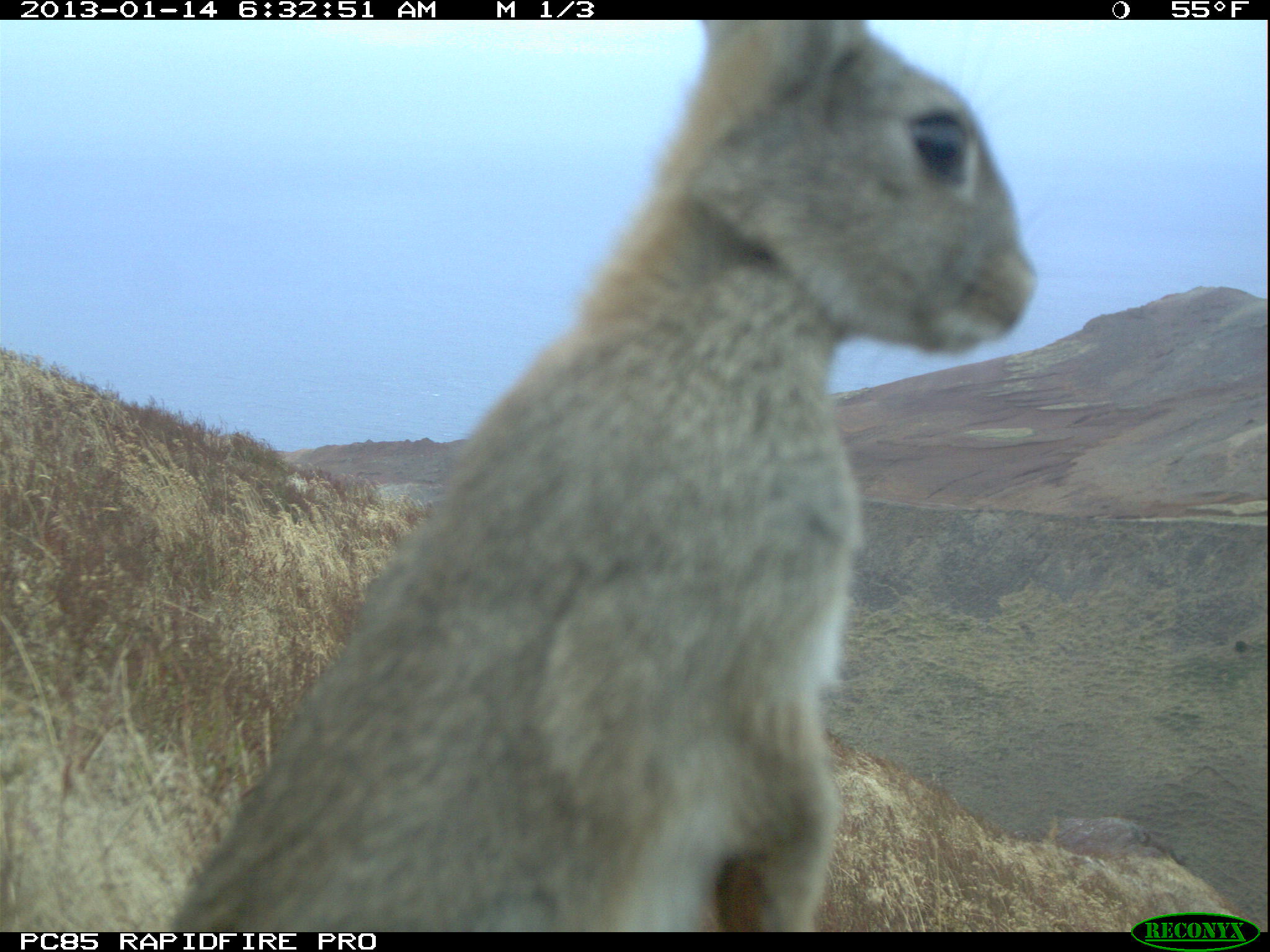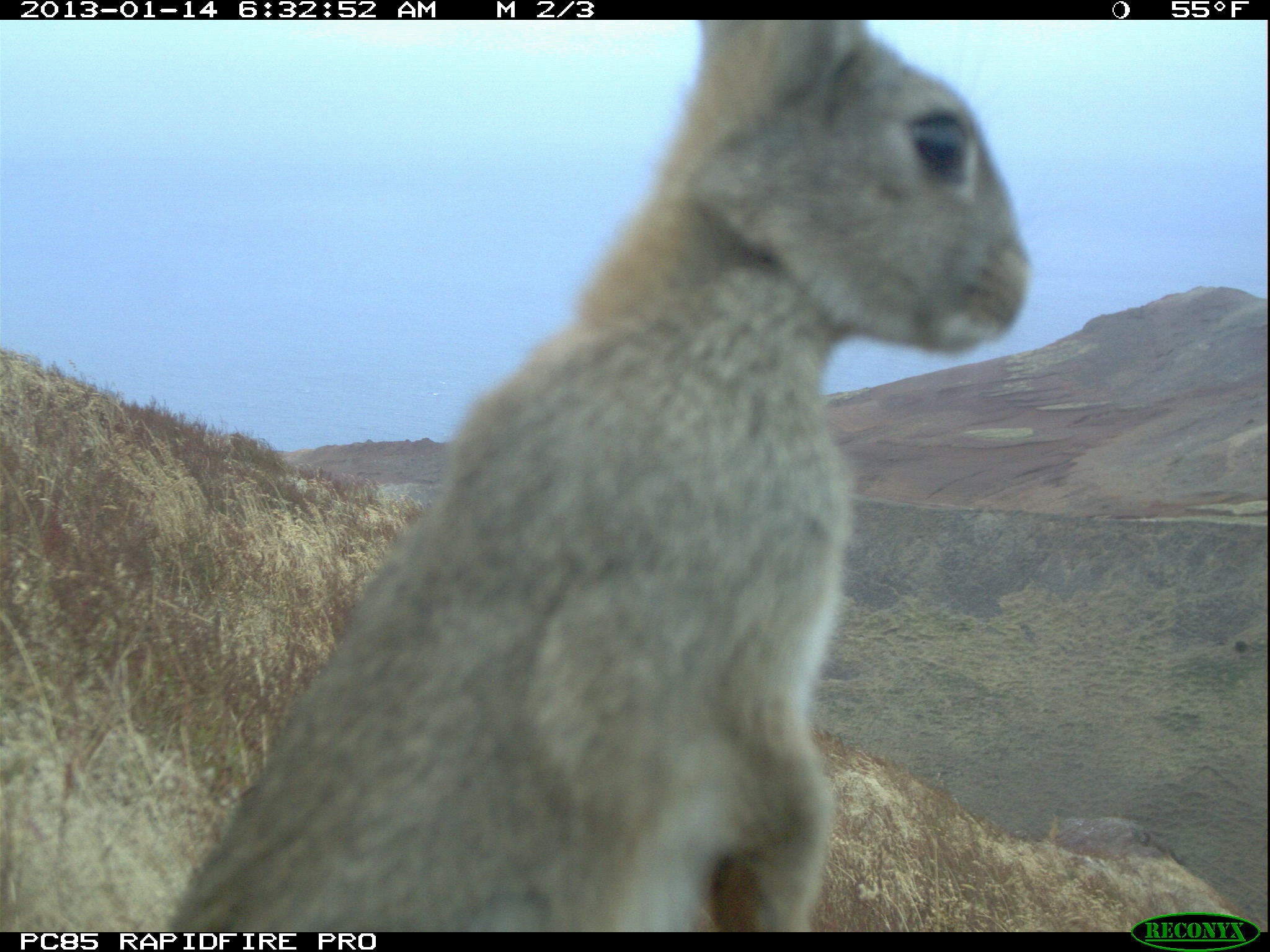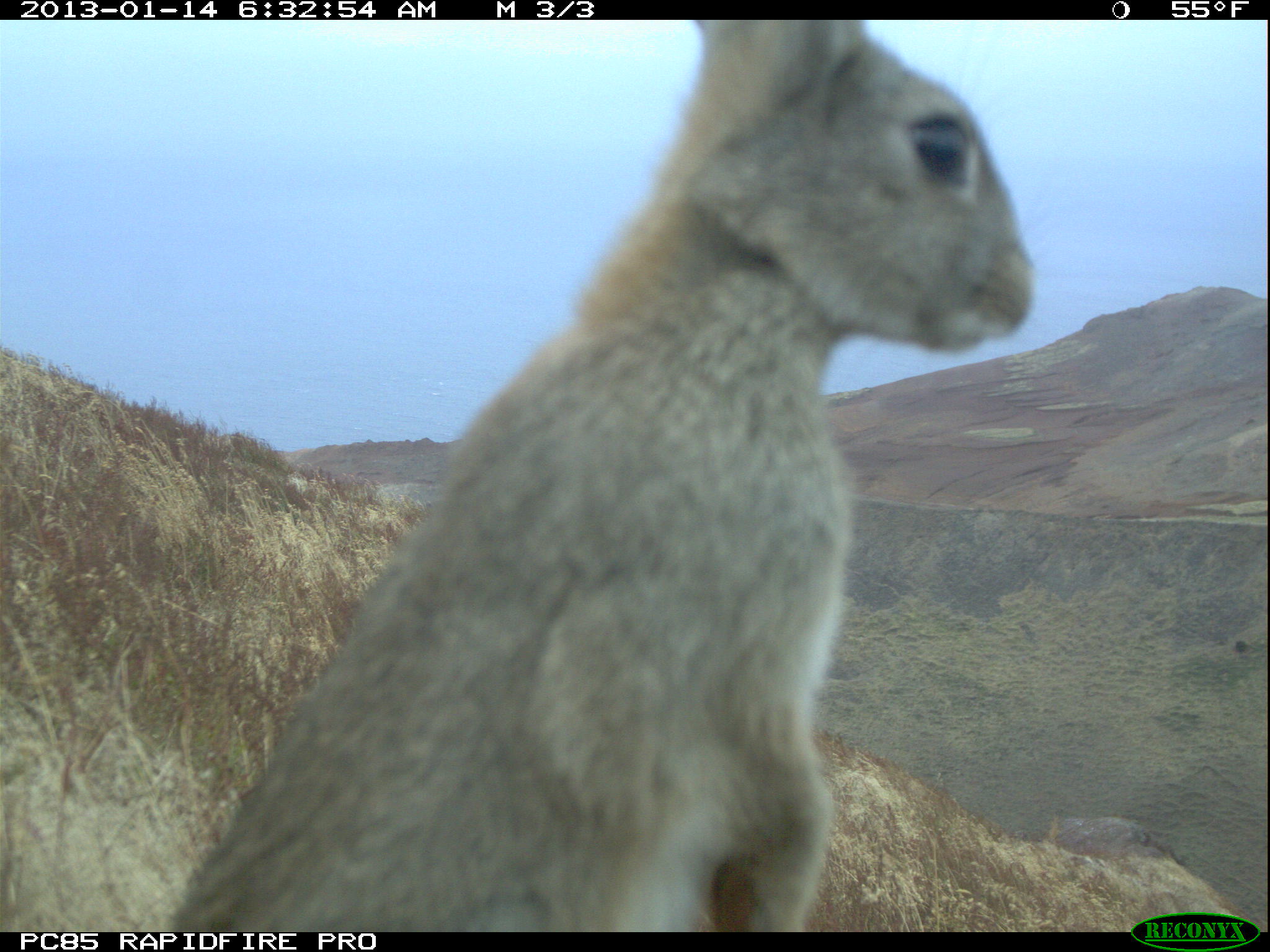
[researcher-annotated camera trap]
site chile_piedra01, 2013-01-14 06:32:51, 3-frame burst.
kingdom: Animalia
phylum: Chordata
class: Mammalia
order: Lagomorpha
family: Leporidae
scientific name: Leporidae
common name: rabbits and hares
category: rabbit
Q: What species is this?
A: Rabbit (rabbits and hares) (Leporidae).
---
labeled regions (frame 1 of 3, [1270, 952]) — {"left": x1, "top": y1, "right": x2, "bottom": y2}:
rabbit: {"left": 153, "top": 25, "right": 1032, "bottom": 930}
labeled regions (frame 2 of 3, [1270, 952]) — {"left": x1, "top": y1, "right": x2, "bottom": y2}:
rabbit: {"left": 151, "top": 26, "right": 1028, "bottom": 931}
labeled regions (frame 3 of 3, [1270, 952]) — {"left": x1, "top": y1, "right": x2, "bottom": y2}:
rabbit: {"left": 151, "top": 21, "right": 1032, "bottom": 932}